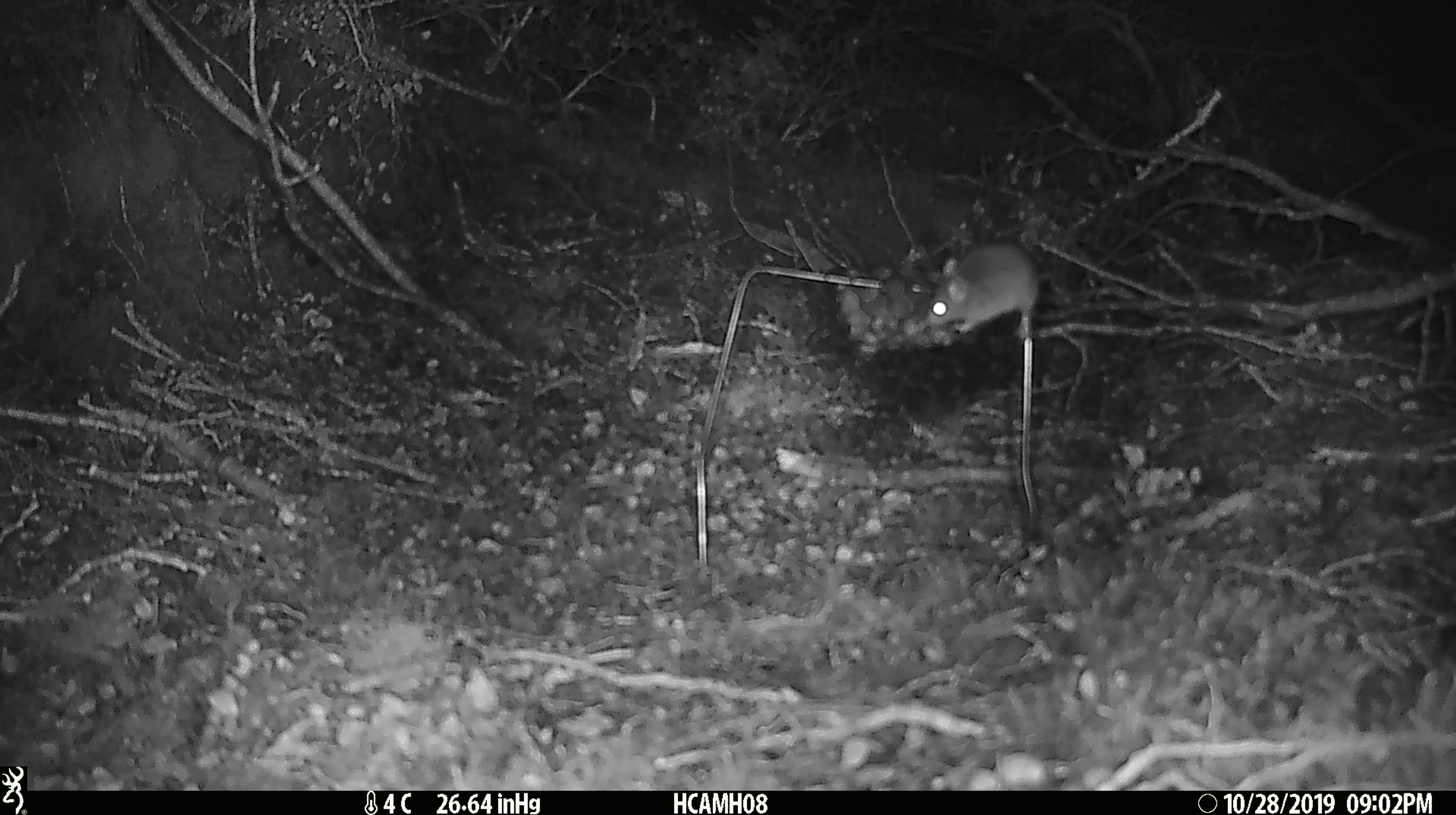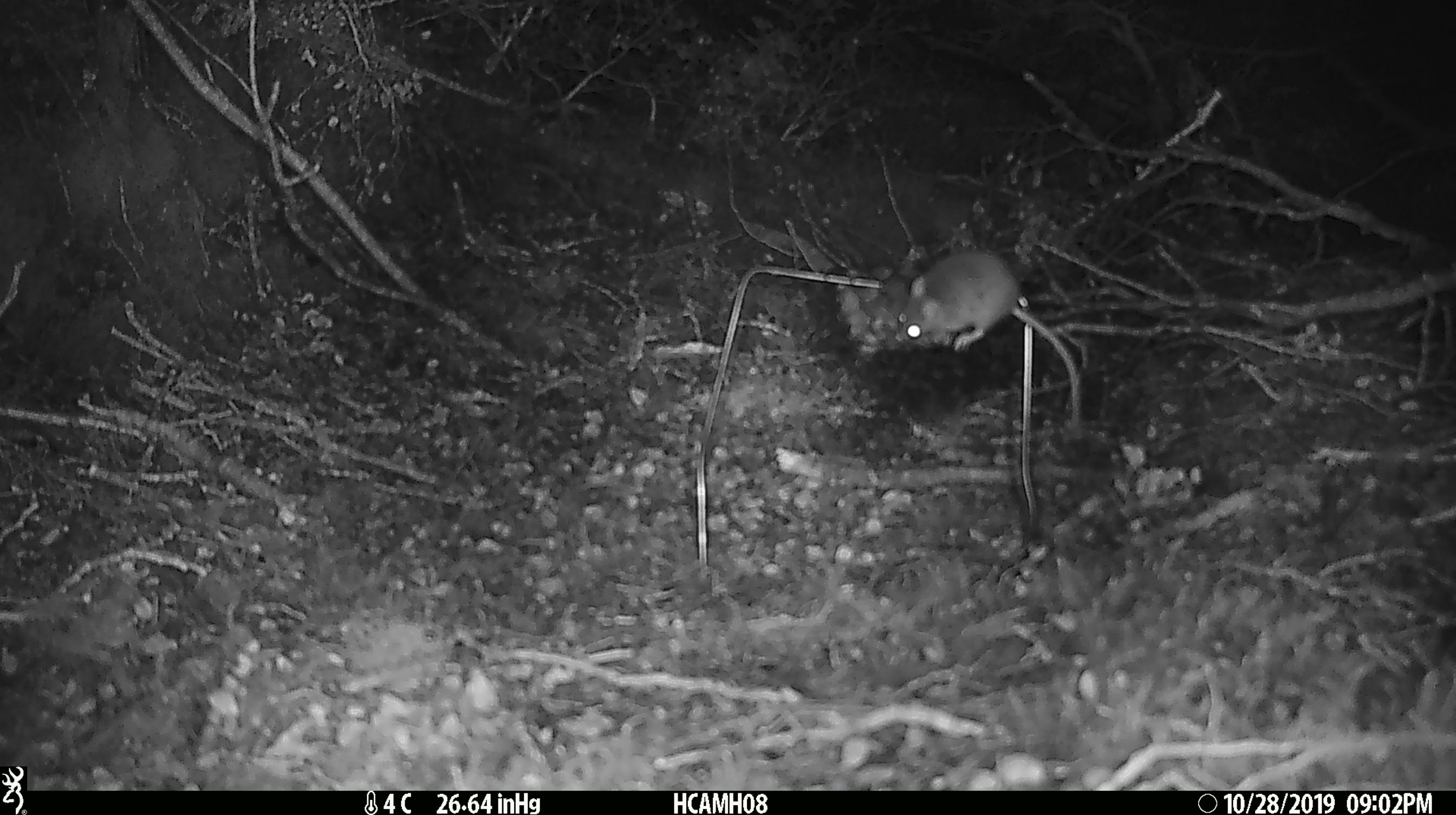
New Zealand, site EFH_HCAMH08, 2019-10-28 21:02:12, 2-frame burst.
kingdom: Animalia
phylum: Chordata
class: Mammalia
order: Rodentia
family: Muridae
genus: Mus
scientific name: Mus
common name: mouse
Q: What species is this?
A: Mouse (Mus).